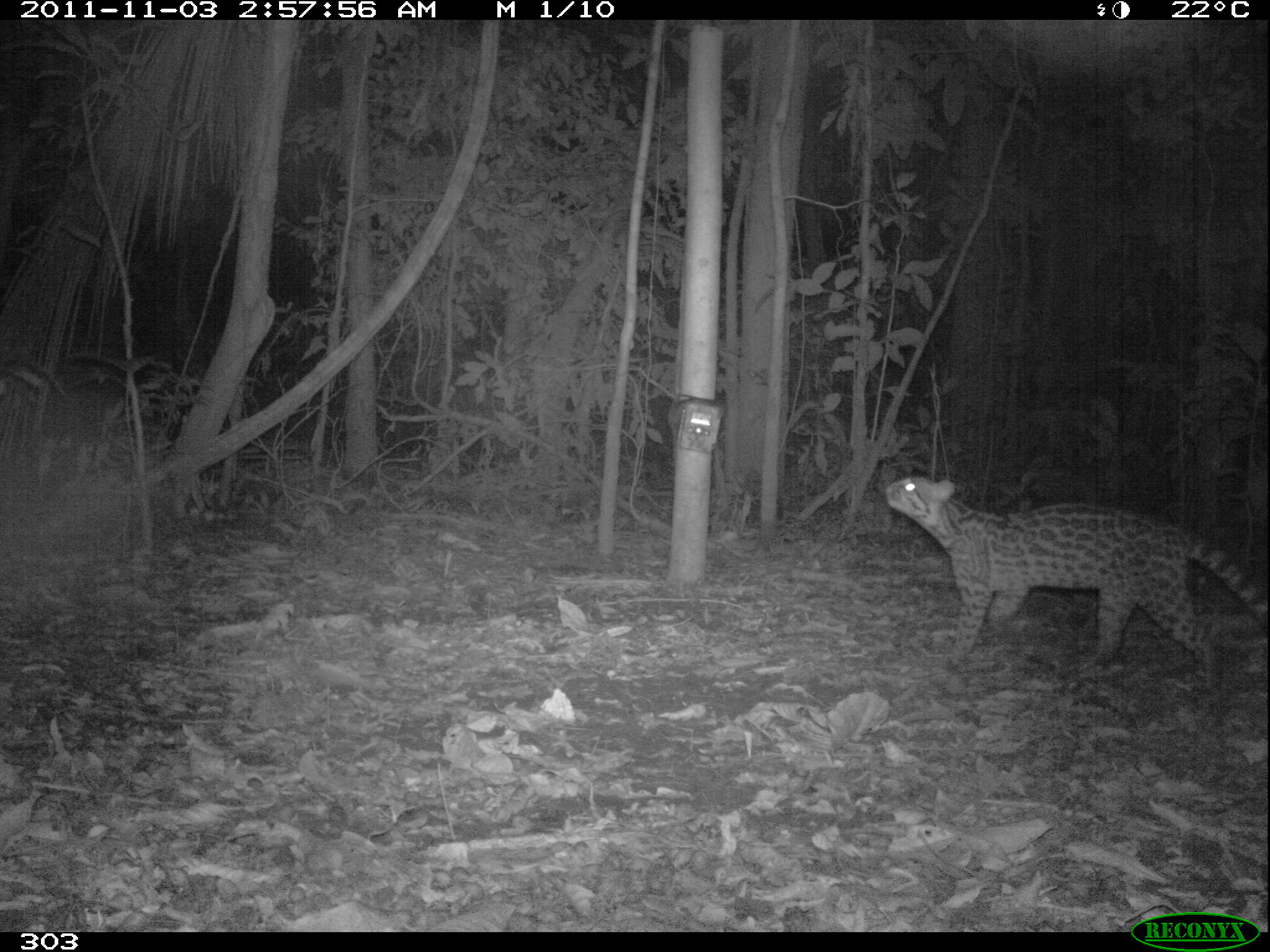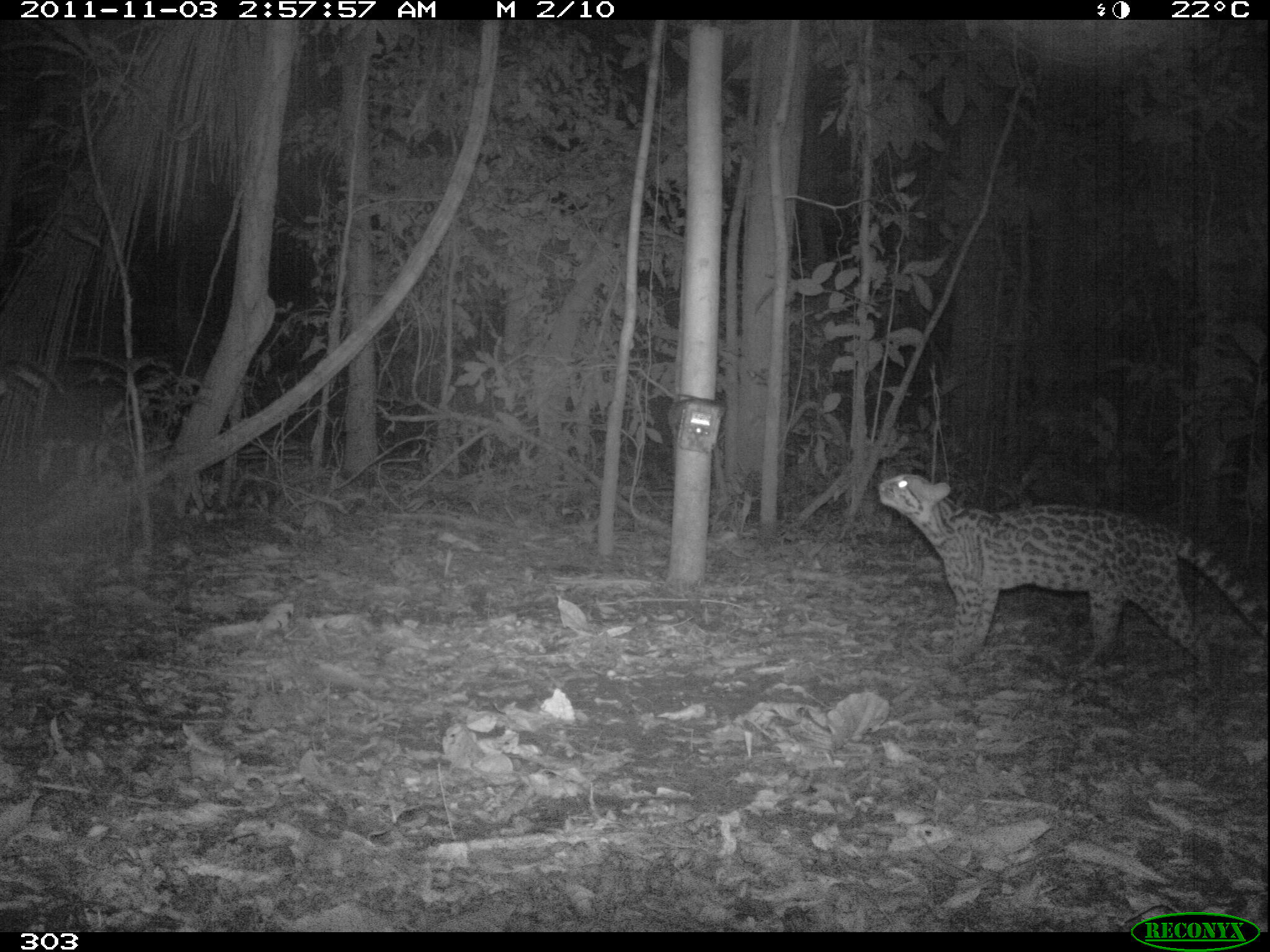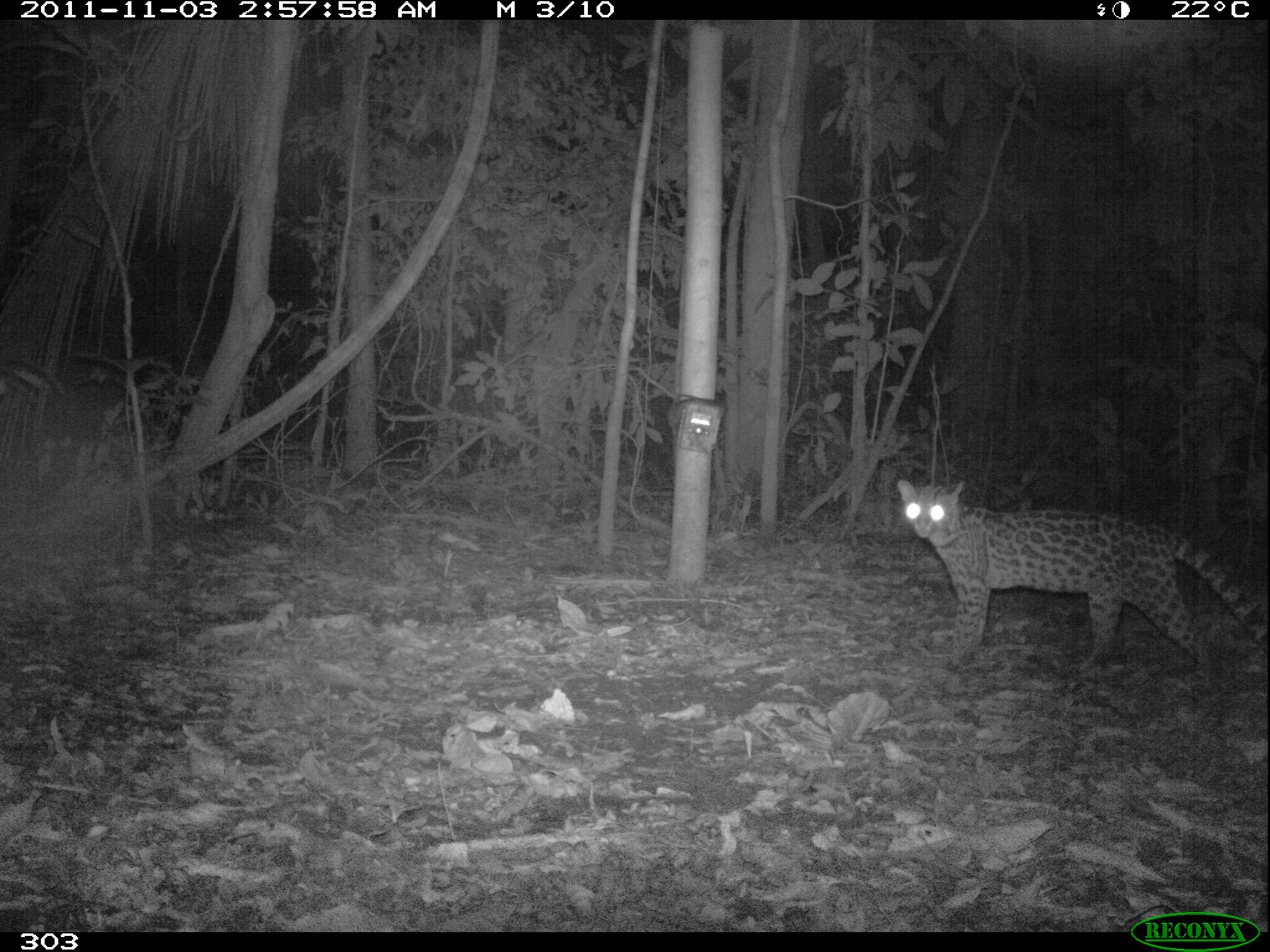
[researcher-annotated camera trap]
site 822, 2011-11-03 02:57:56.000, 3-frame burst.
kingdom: Animalia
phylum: Chordata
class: Mammalia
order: Carnivora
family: Felidae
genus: Leopardus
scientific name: Leopardus pardalis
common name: ocelot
Leopardus pardalis (ocelot).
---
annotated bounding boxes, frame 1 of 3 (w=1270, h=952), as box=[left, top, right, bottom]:
leopardus pardalis: box=[881, 474, 1267, 688]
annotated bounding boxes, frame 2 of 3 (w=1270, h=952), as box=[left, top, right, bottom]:
leopardus pardalis: box=[877, 472, 1266, 685]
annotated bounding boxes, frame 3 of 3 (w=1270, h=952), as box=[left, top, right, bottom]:
leopardus pardalis: box=[895, 476, 1270, 683]